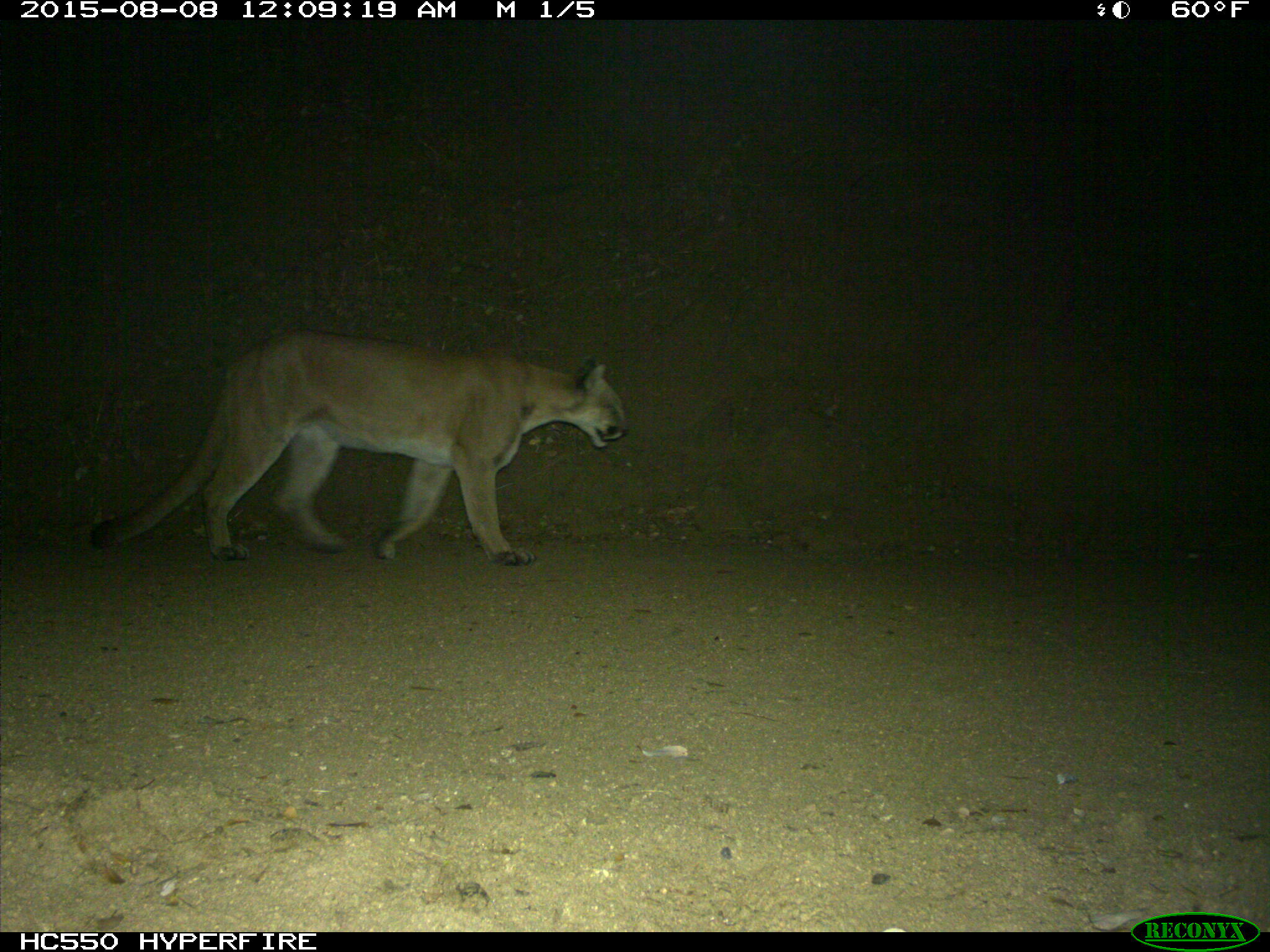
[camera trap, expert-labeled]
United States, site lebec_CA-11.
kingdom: Animalia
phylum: Chordata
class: Mammalia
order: Carnivora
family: Felidae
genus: Puma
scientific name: Puma concolor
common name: mountain lion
Puma concolor (mountain lion).